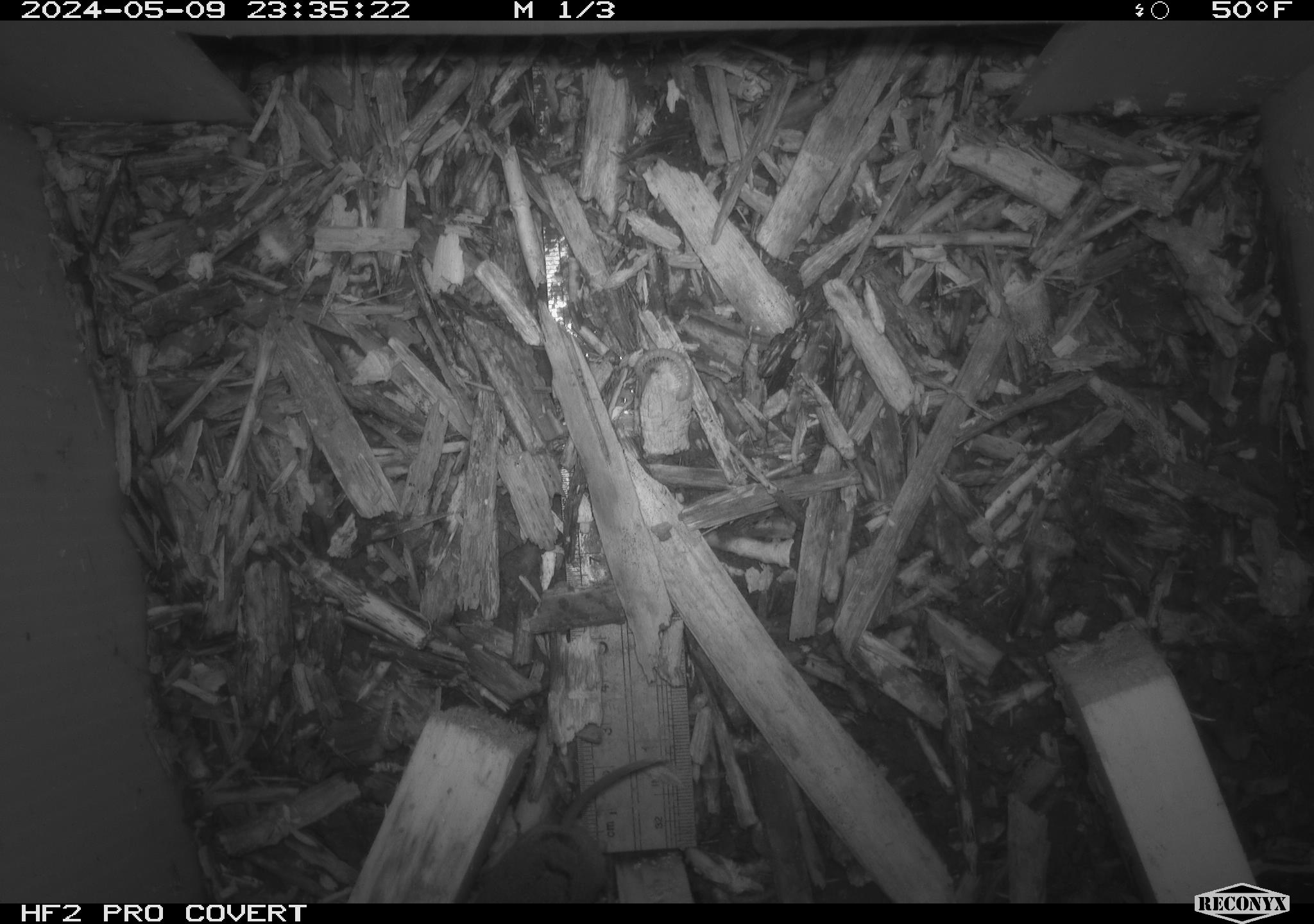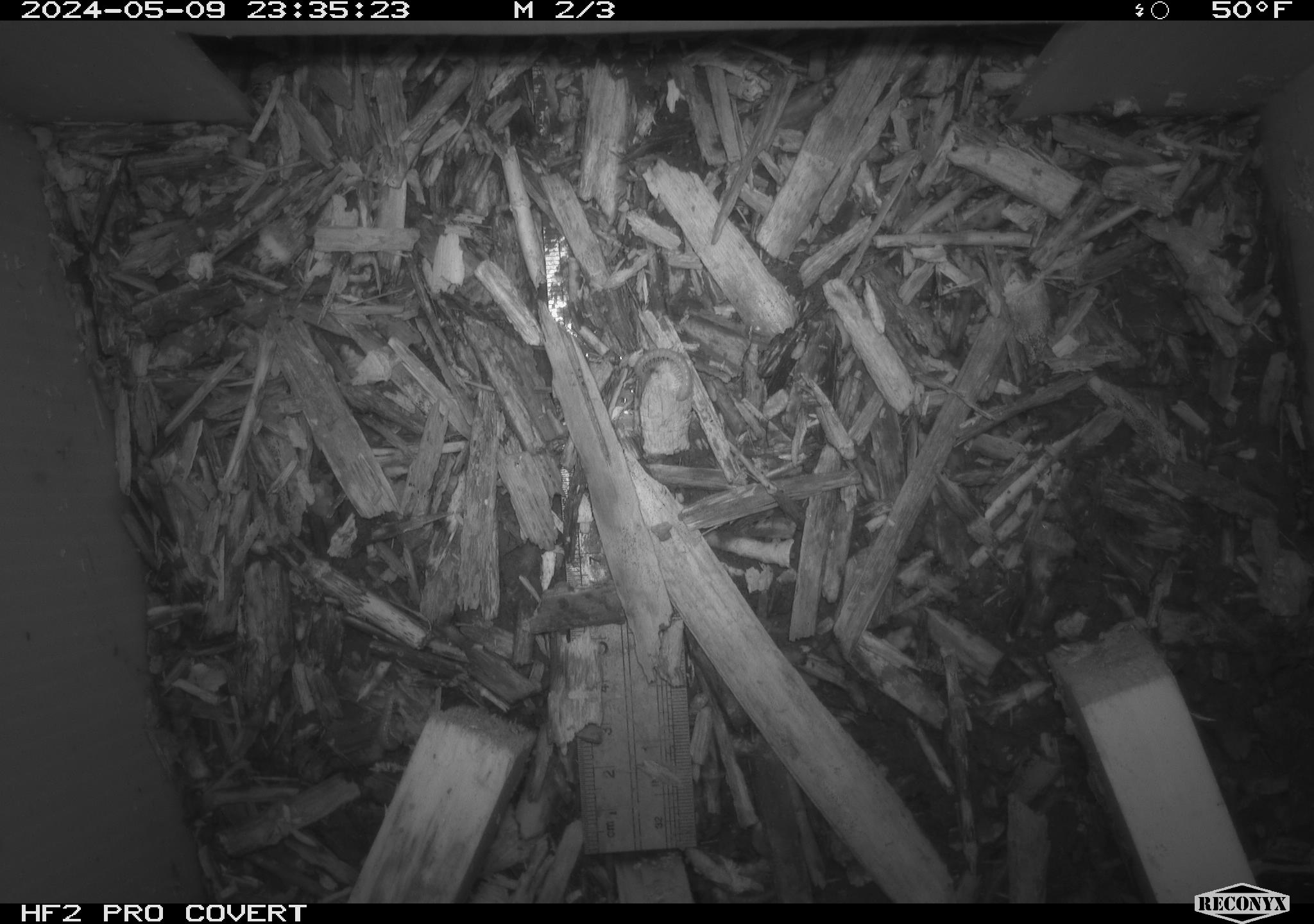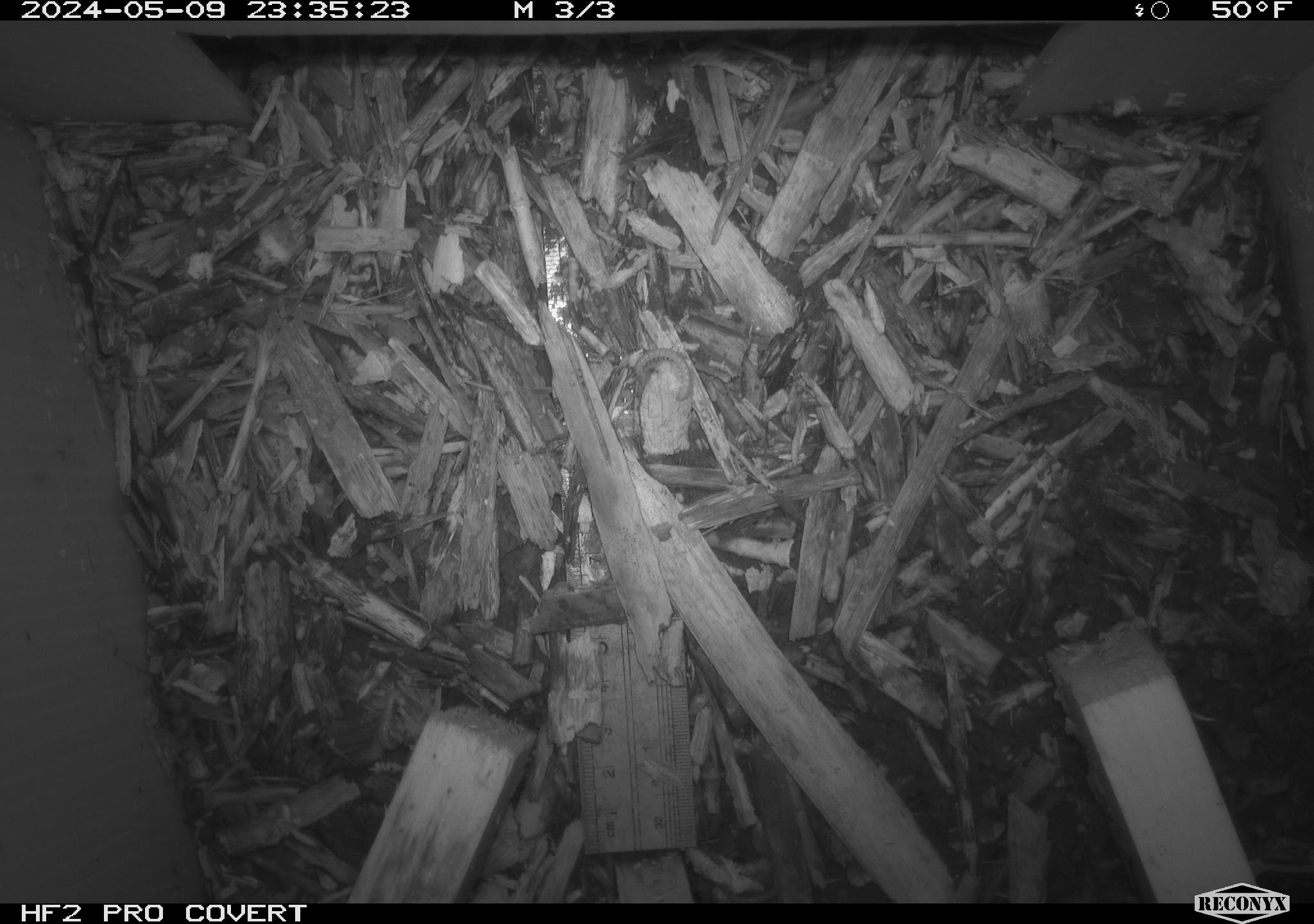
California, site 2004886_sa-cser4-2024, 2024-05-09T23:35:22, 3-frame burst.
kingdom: Animalia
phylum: Chordata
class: Mammalia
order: Eulipotyphla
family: Soricidae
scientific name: Soricidae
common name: shrews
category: soricidae family